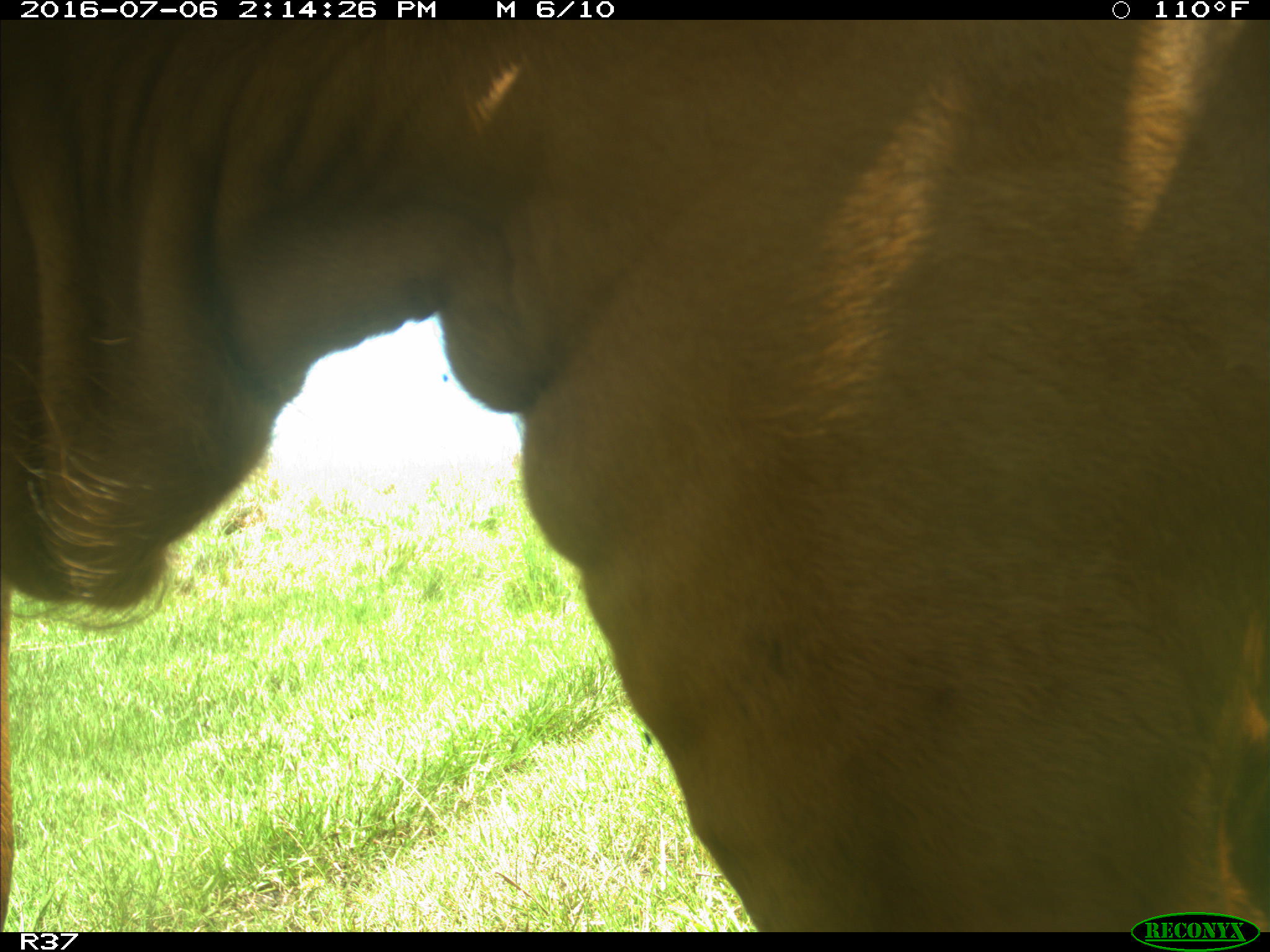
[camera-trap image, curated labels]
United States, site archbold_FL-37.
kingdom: Animalia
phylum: Chordata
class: Mammalia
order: Artiodactyla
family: Bovidae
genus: Bos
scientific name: Bos taurus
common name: domestic cow